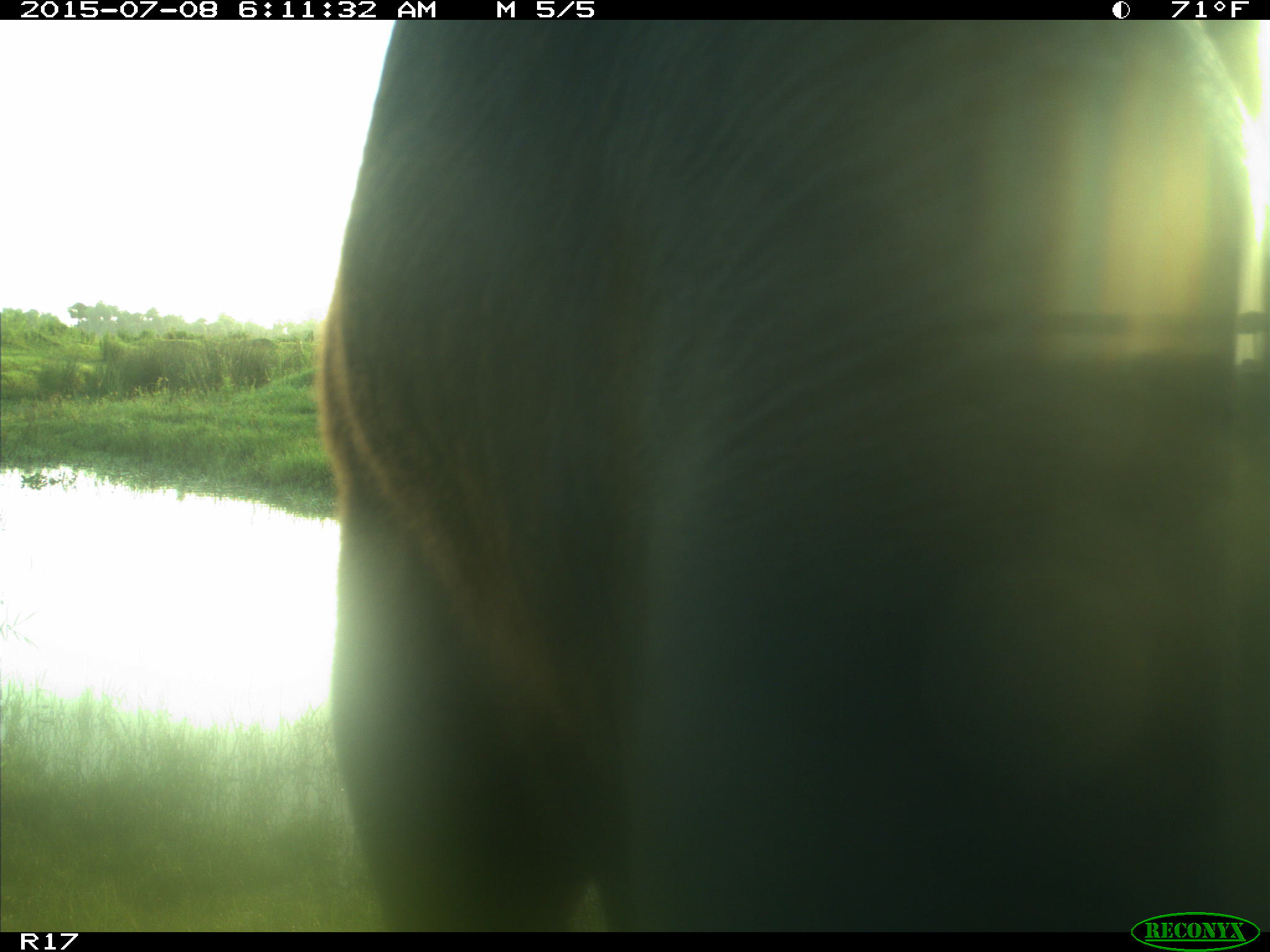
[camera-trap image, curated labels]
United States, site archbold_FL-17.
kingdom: Animalia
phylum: Chordata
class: Mammalia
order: Artiodactyla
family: Bovidae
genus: Bos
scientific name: Bos taurus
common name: domestic cow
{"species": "Bos taurus (domestic cow)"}